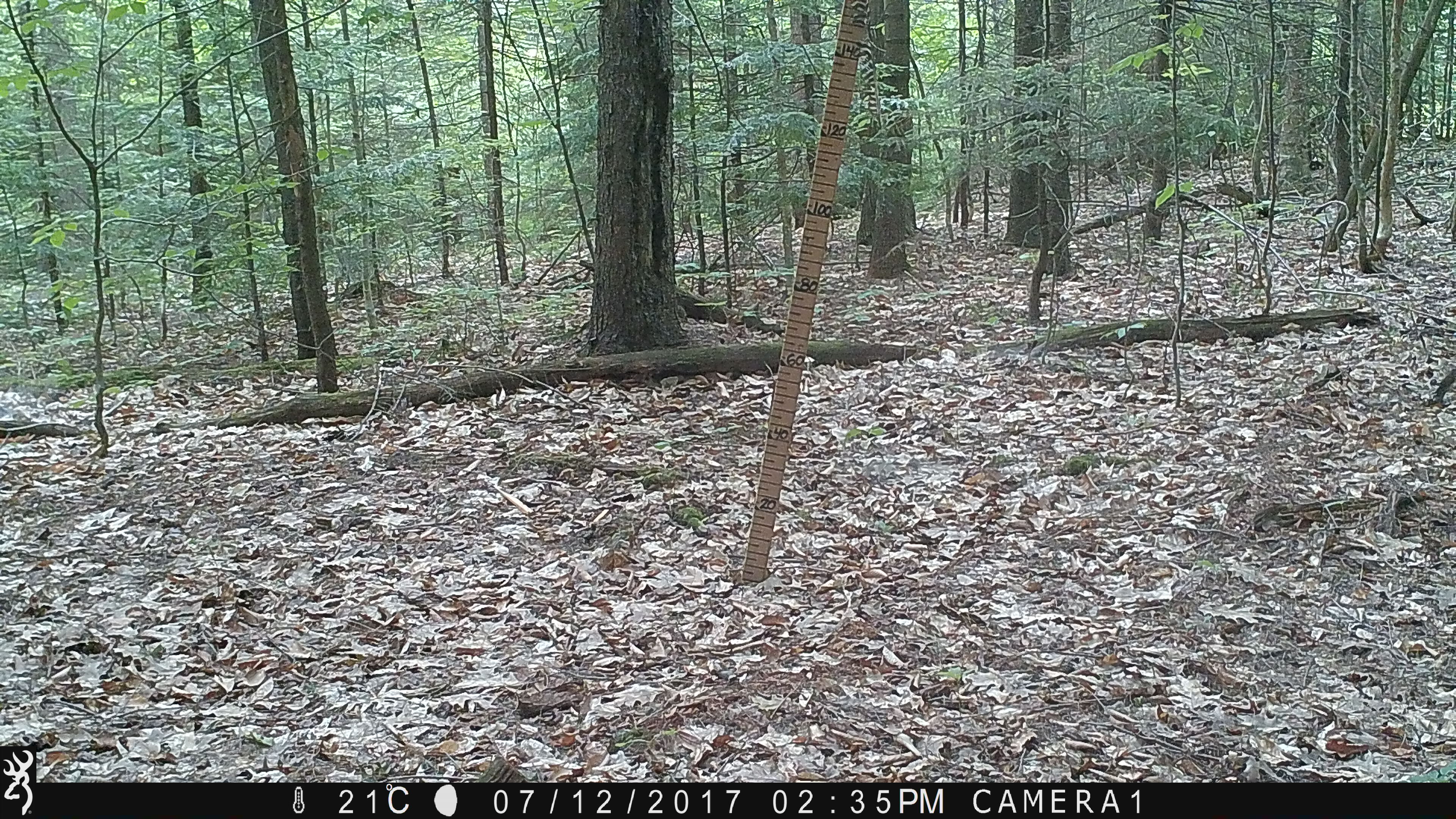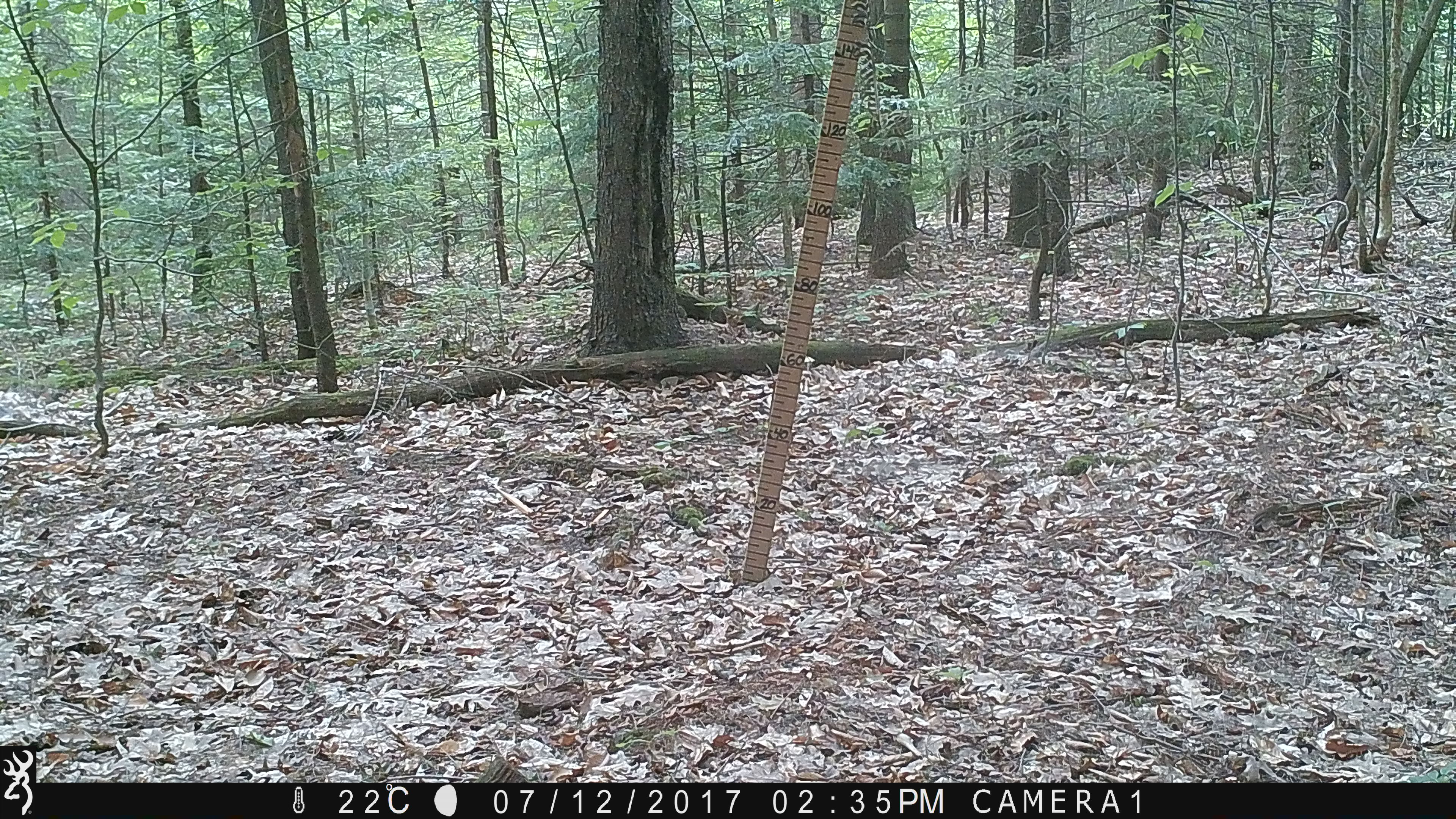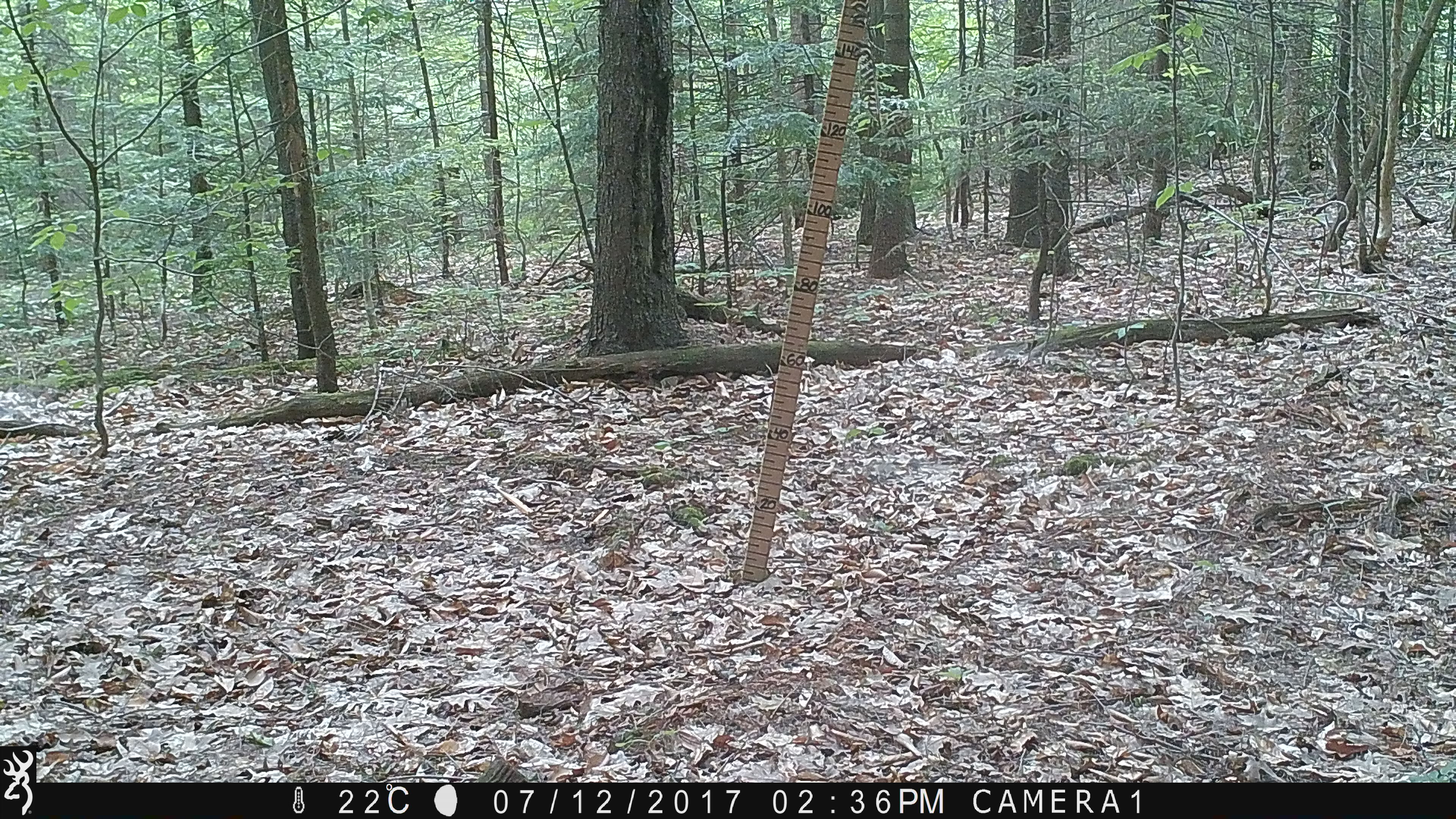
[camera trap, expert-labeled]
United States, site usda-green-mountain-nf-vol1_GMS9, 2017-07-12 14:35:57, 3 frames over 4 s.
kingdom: Animalia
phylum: Chordata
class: Mammalia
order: Carnivora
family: Felidae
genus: Lynx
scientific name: Lynx rufus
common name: bobcat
Bobcat (Lynx rufus).